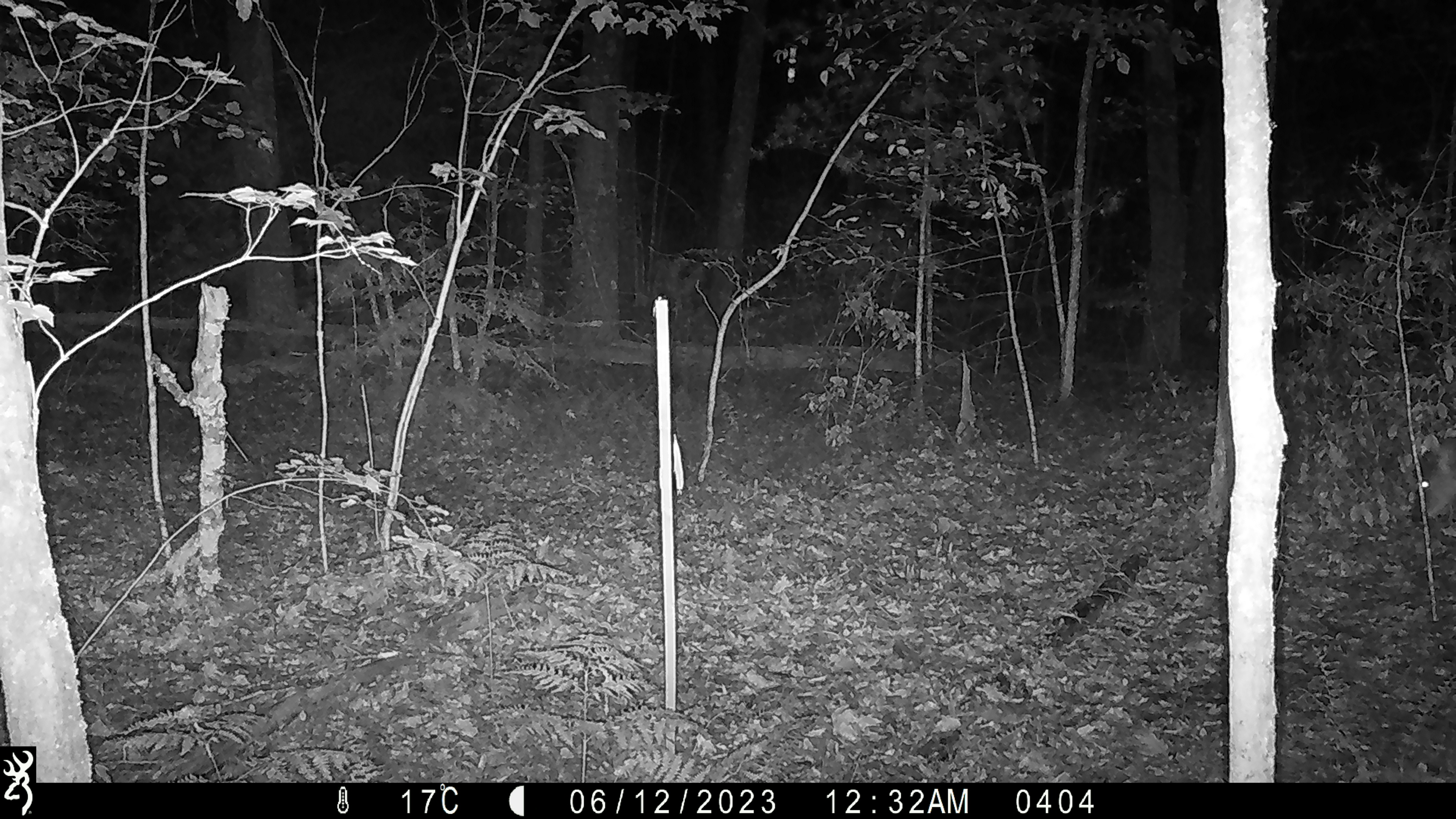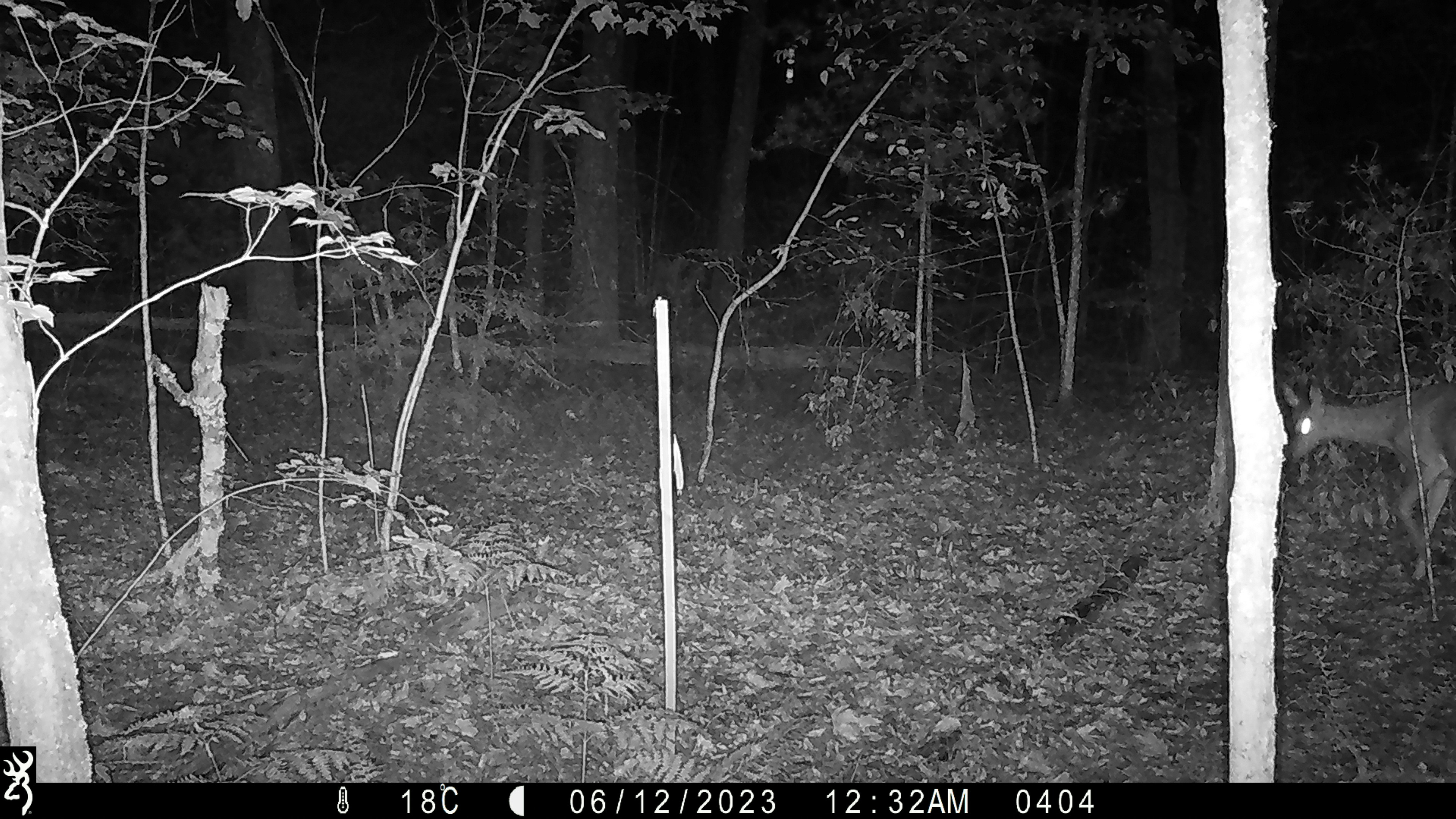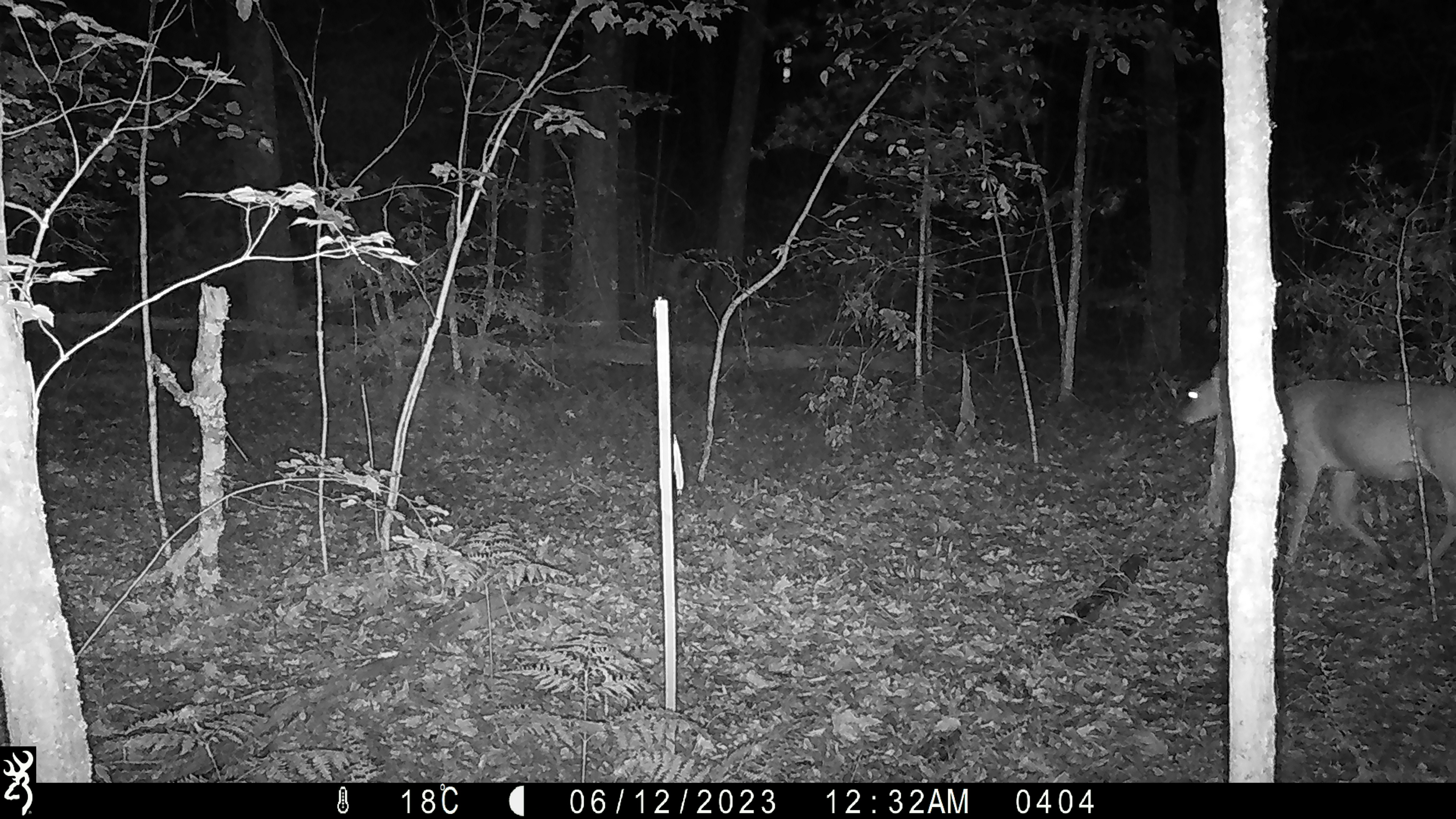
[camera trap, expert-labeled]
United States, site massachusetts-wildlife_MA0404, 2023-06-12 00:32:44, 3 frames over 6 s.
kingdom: Animalia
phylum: Chordata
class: Mammalia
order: Artiodactyla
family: Cervidae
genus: Odocoileus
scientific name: Odocoileus virginianus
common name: white-tailed deer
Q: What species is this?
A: White-tailed deer (Odocoileus virginianus).